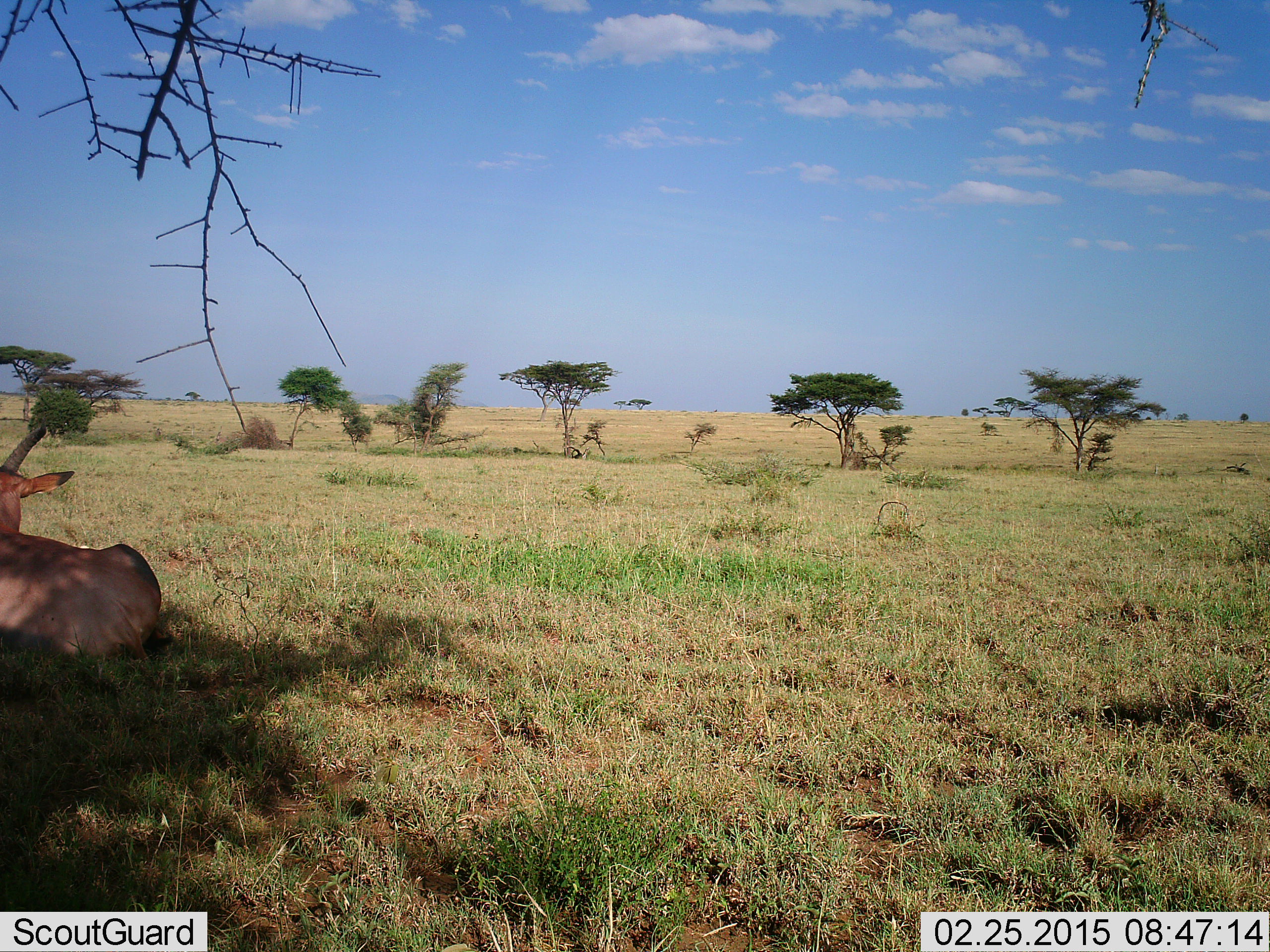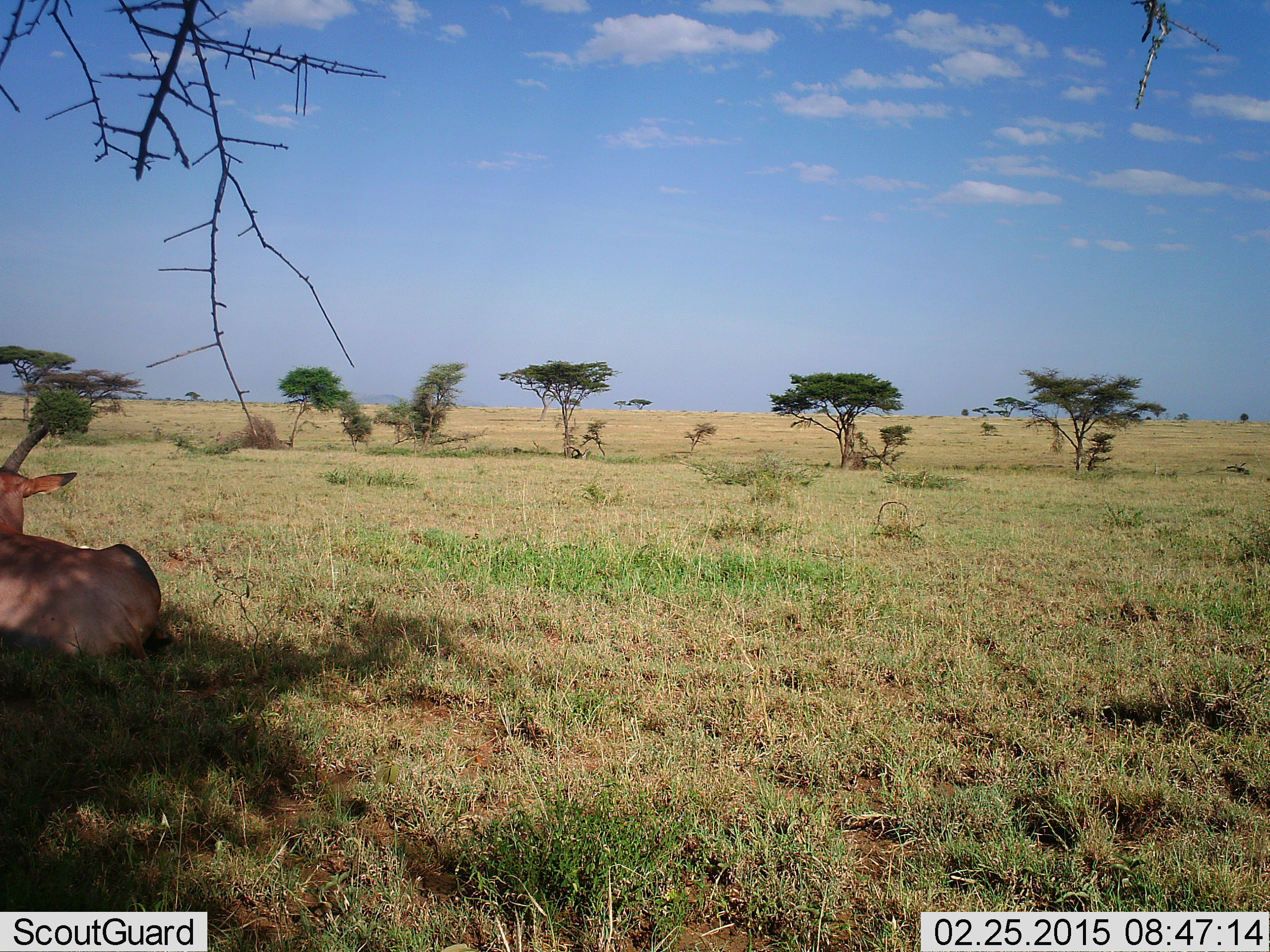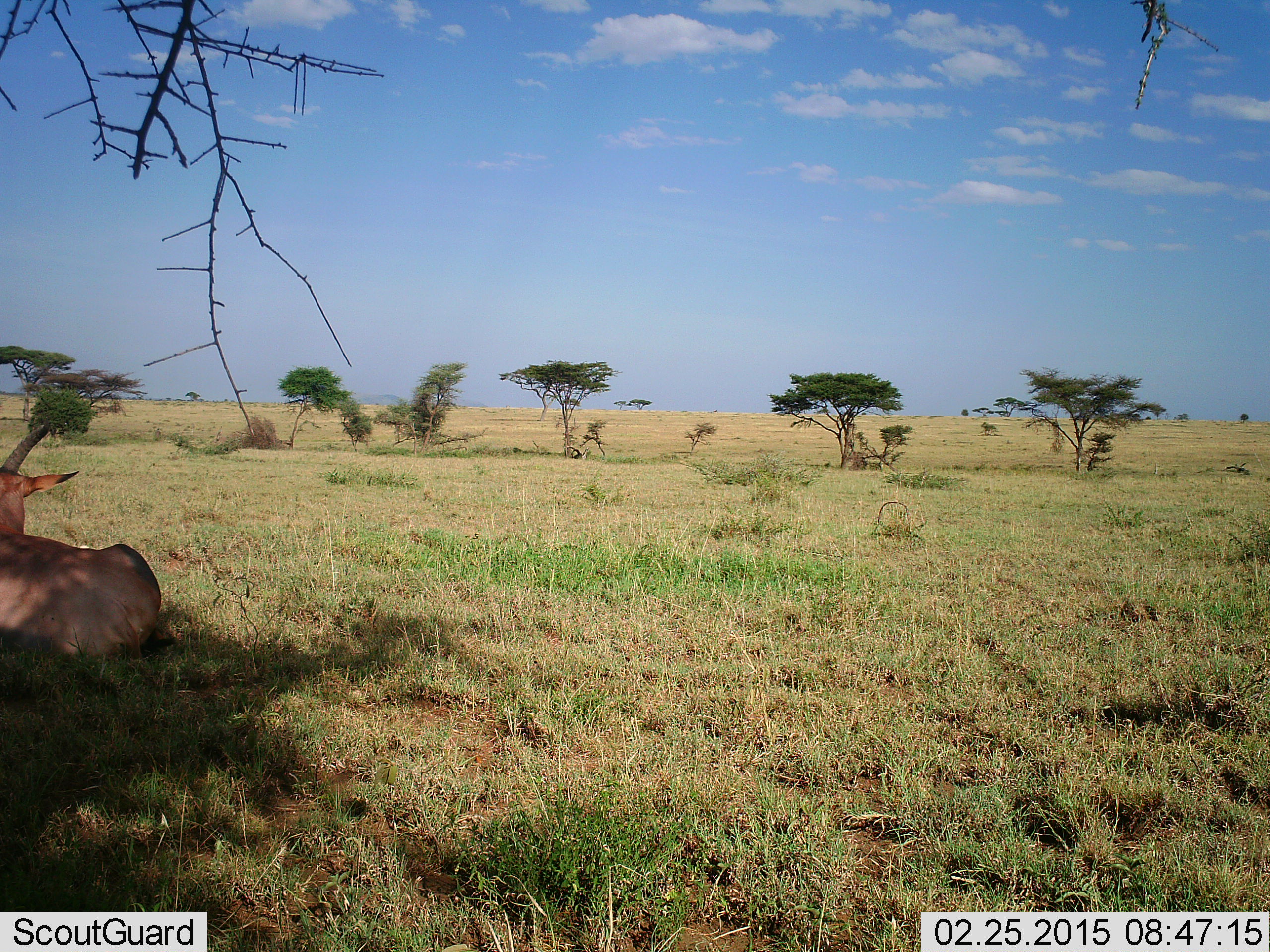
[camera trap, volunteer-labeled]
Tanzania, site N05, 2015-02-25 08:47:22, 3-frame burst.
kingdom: Animalia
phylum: Chordata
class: Mammalia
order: Artiodactyla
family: Bovidae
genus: Nanger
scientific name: Nanger granti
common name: grant's gazelle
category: gazellegrants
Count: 1.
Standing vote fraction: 0%.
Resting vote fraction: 100%.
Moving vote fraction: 0%.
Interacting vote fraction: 0%.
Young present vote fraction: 0%.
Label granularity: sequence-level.